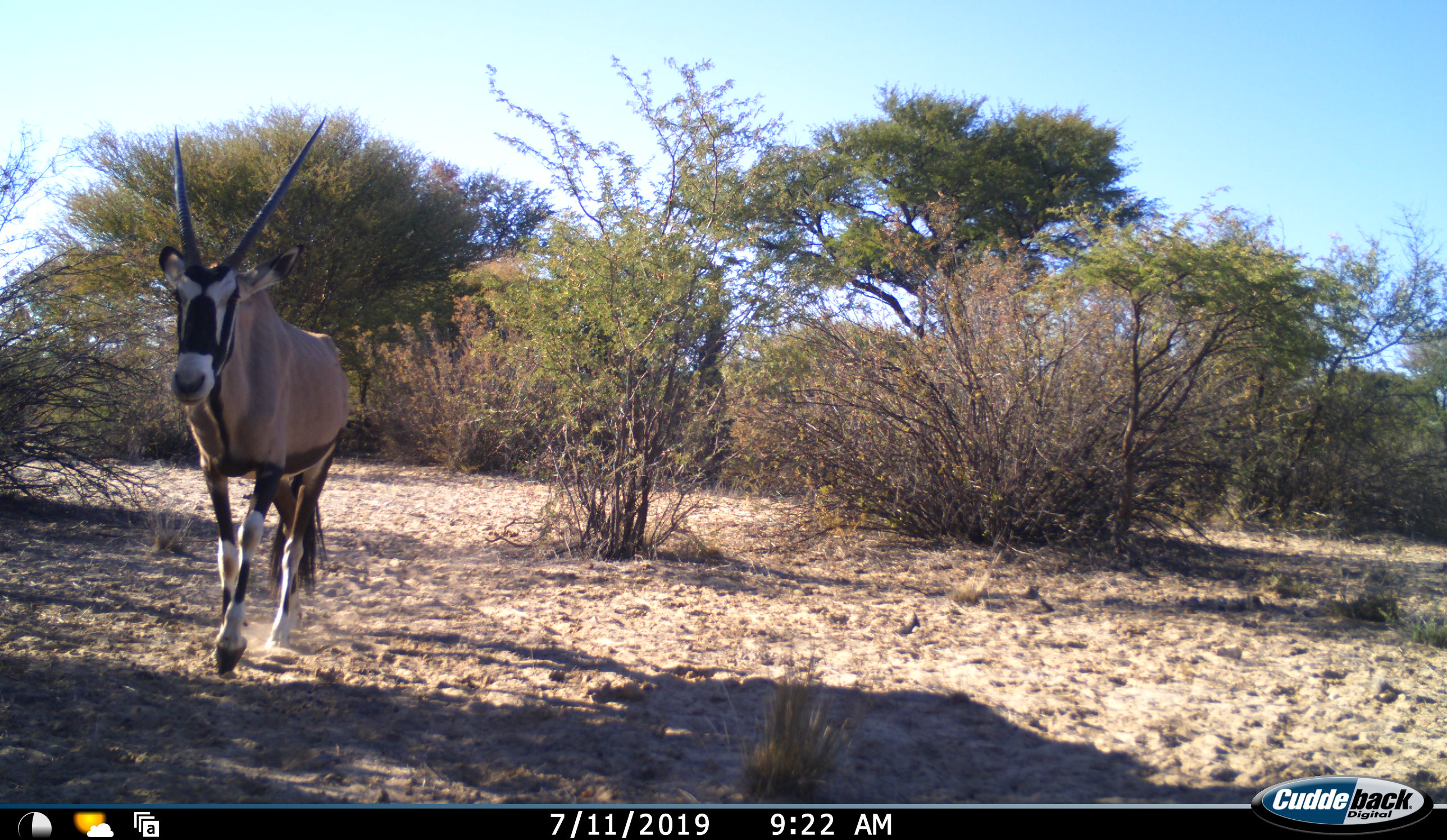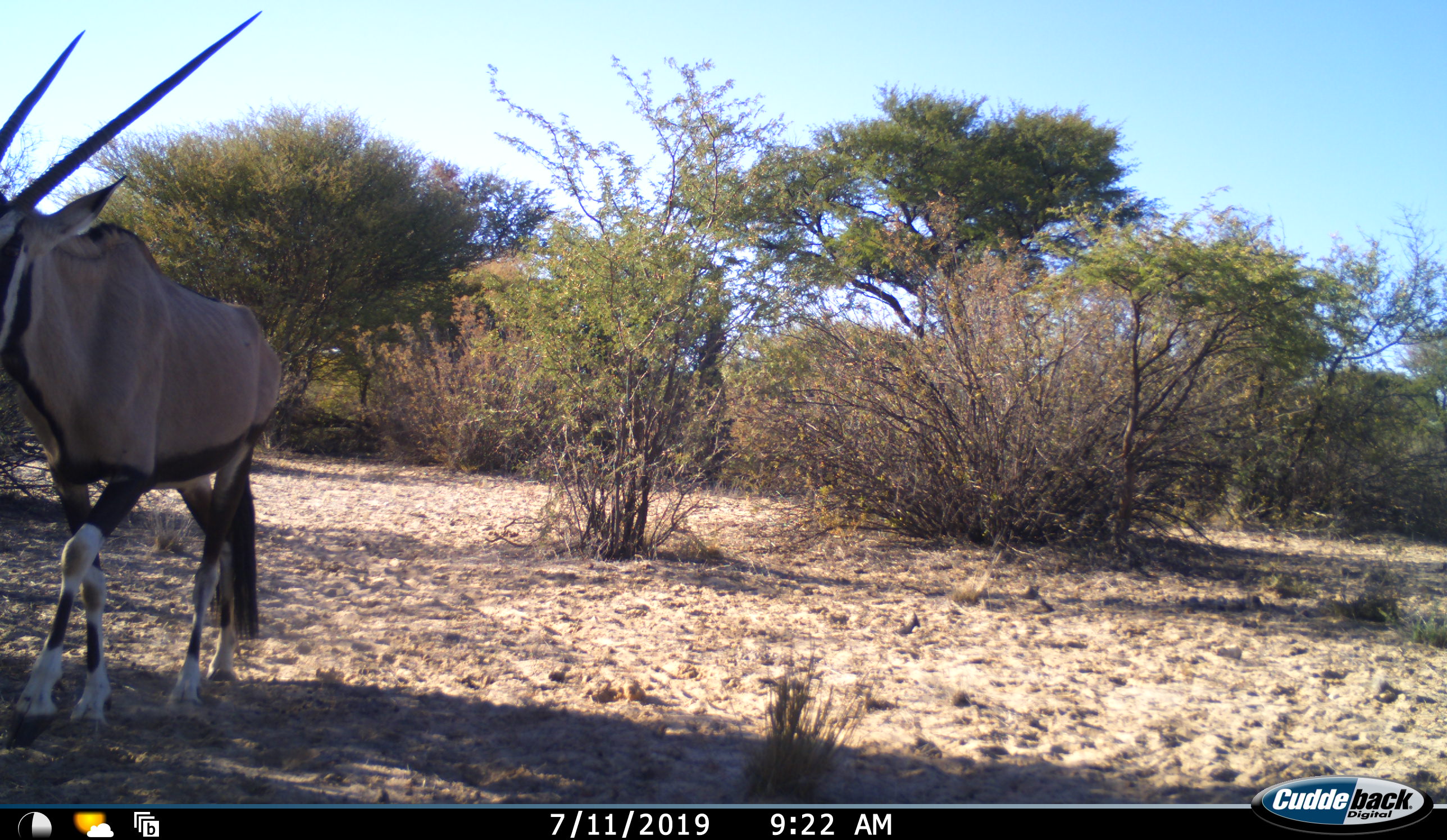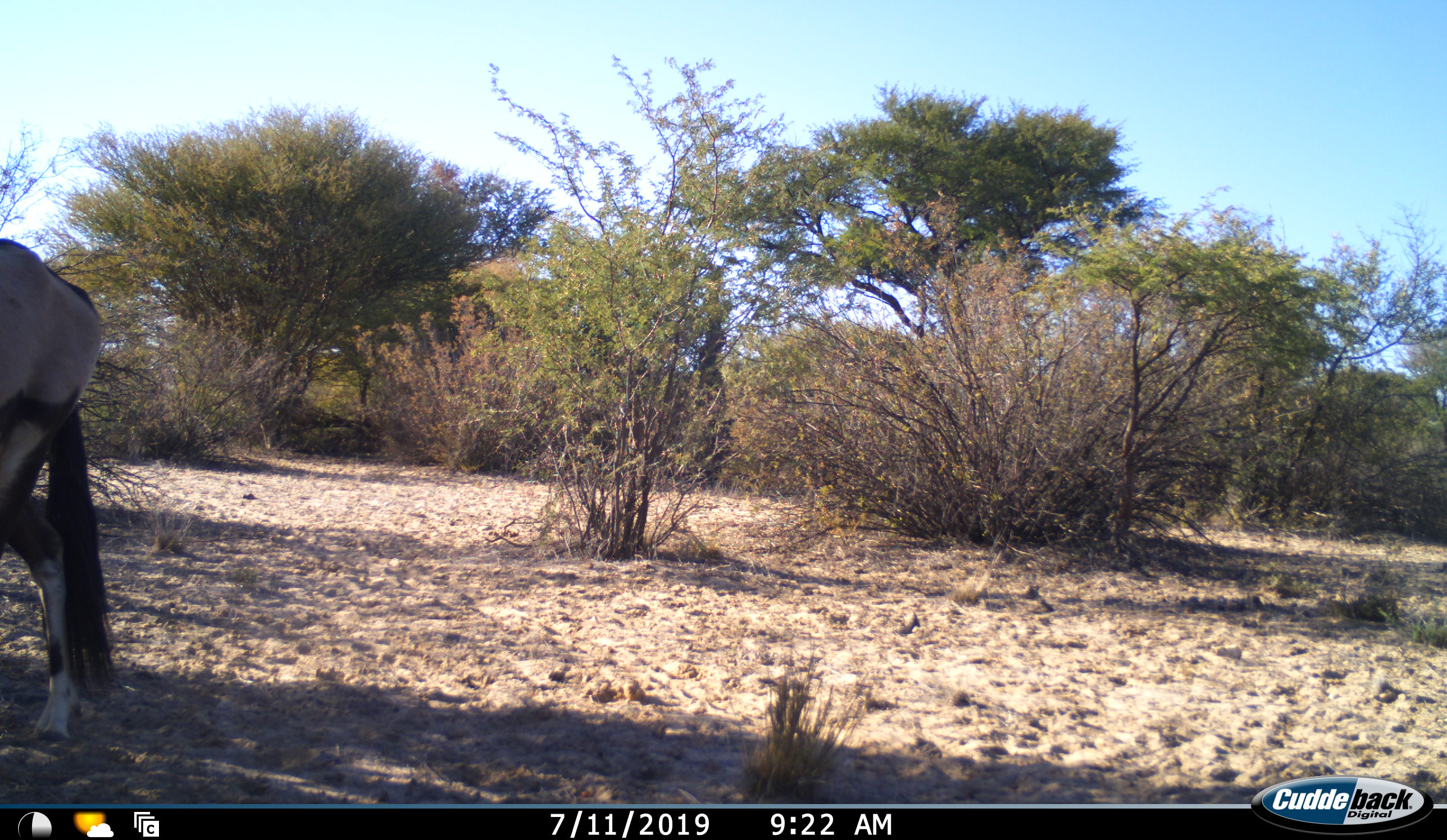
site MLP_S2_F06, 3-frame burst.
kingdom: Animalia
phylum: Chordata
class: Mammalia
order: Artiodactyla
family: Bovidae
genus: Oryx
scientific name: Oryx gazella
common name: gemsbok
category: oryx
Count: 1.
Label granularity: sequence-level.